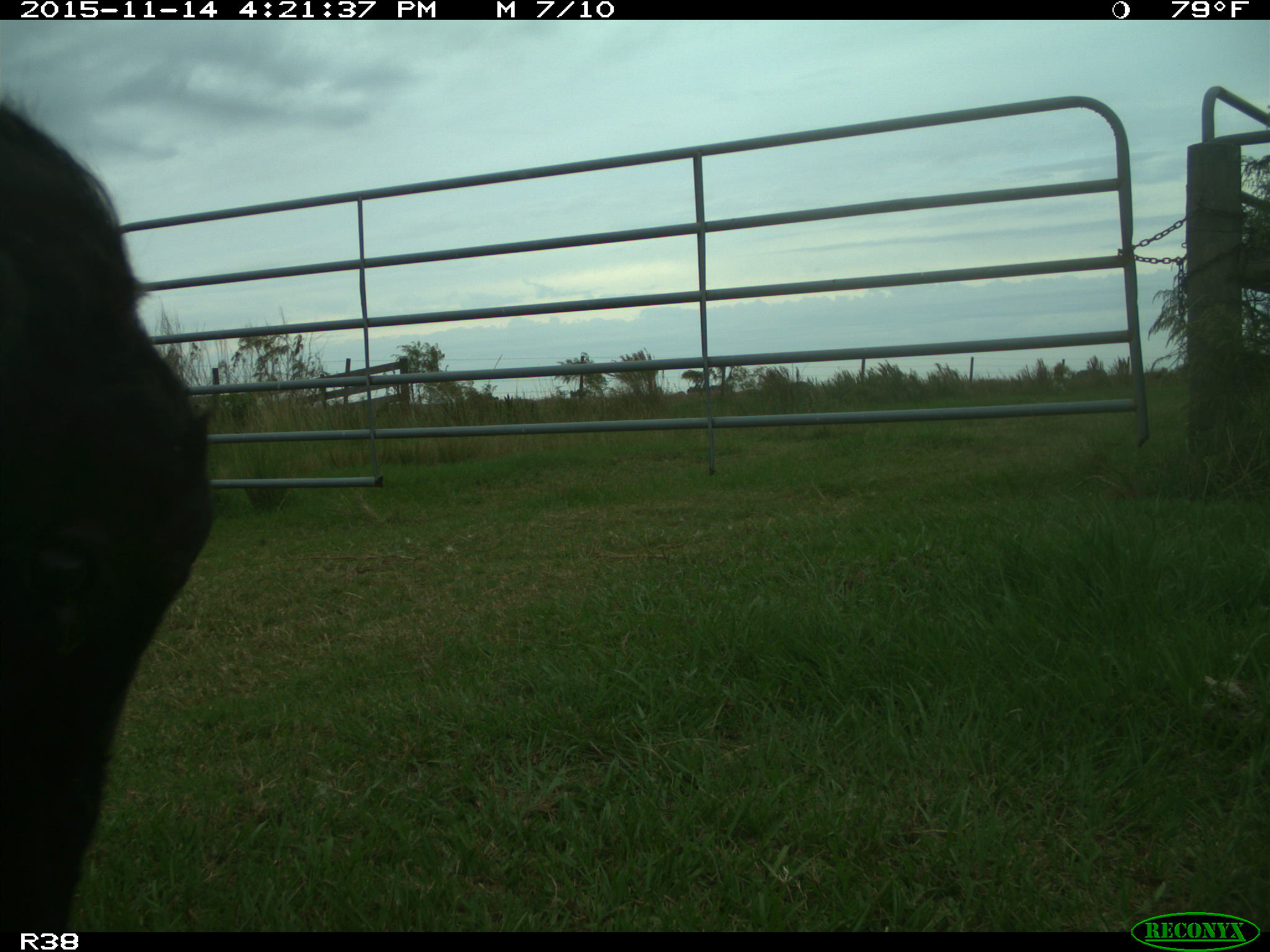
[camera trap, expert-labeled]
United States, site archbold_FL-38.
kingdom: Animalia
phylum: Chordata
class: Mammalia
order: Artiodactyla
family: Bovidae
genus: Bos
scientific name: Bos taurus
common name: domestic cow